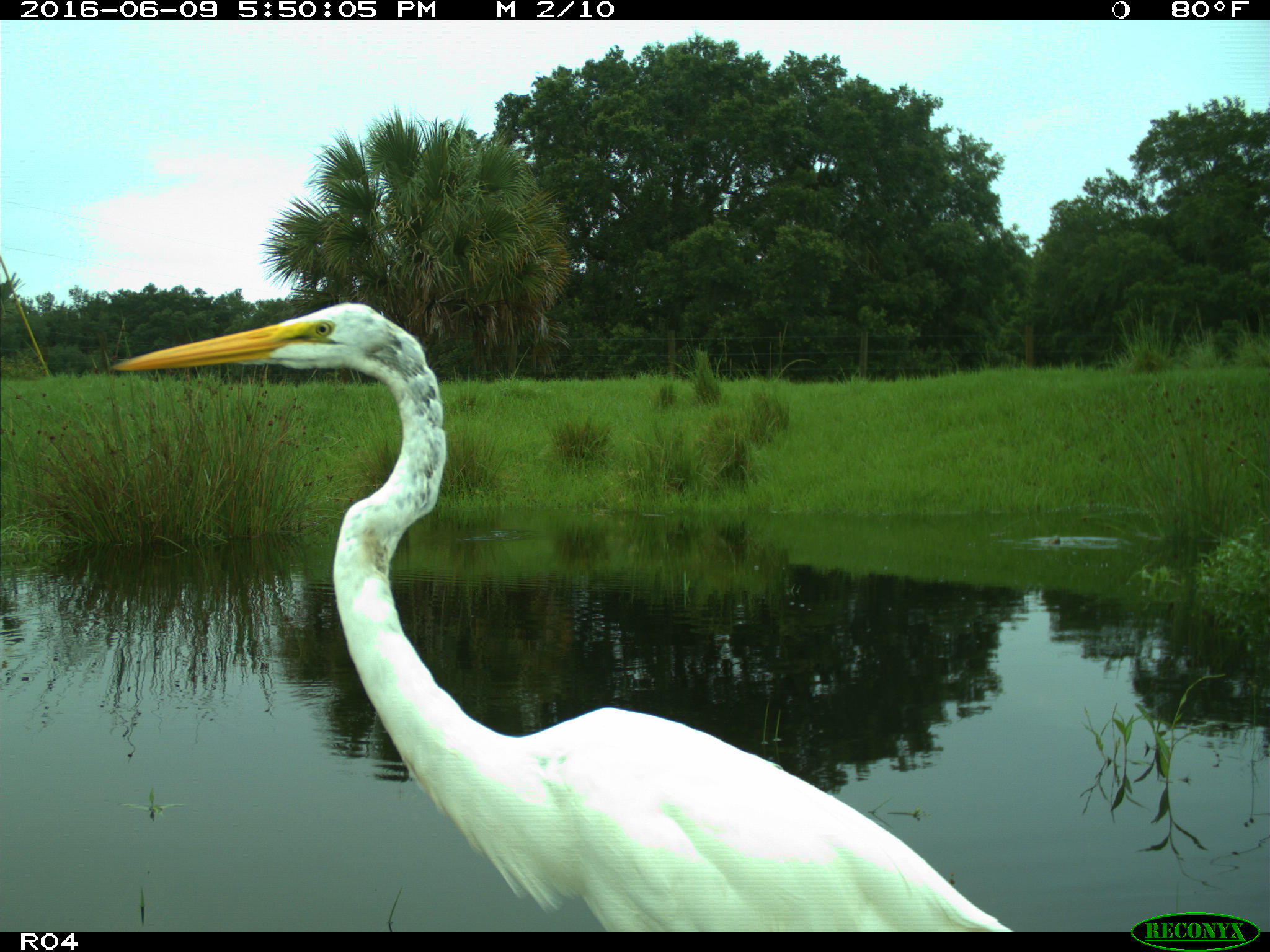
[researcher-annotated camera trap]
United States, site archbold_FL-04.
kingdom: Animalia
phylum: Chordata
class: Aves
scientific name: Aves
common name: birds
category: unidentified bird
Unidentified bird (birds) (Aves).